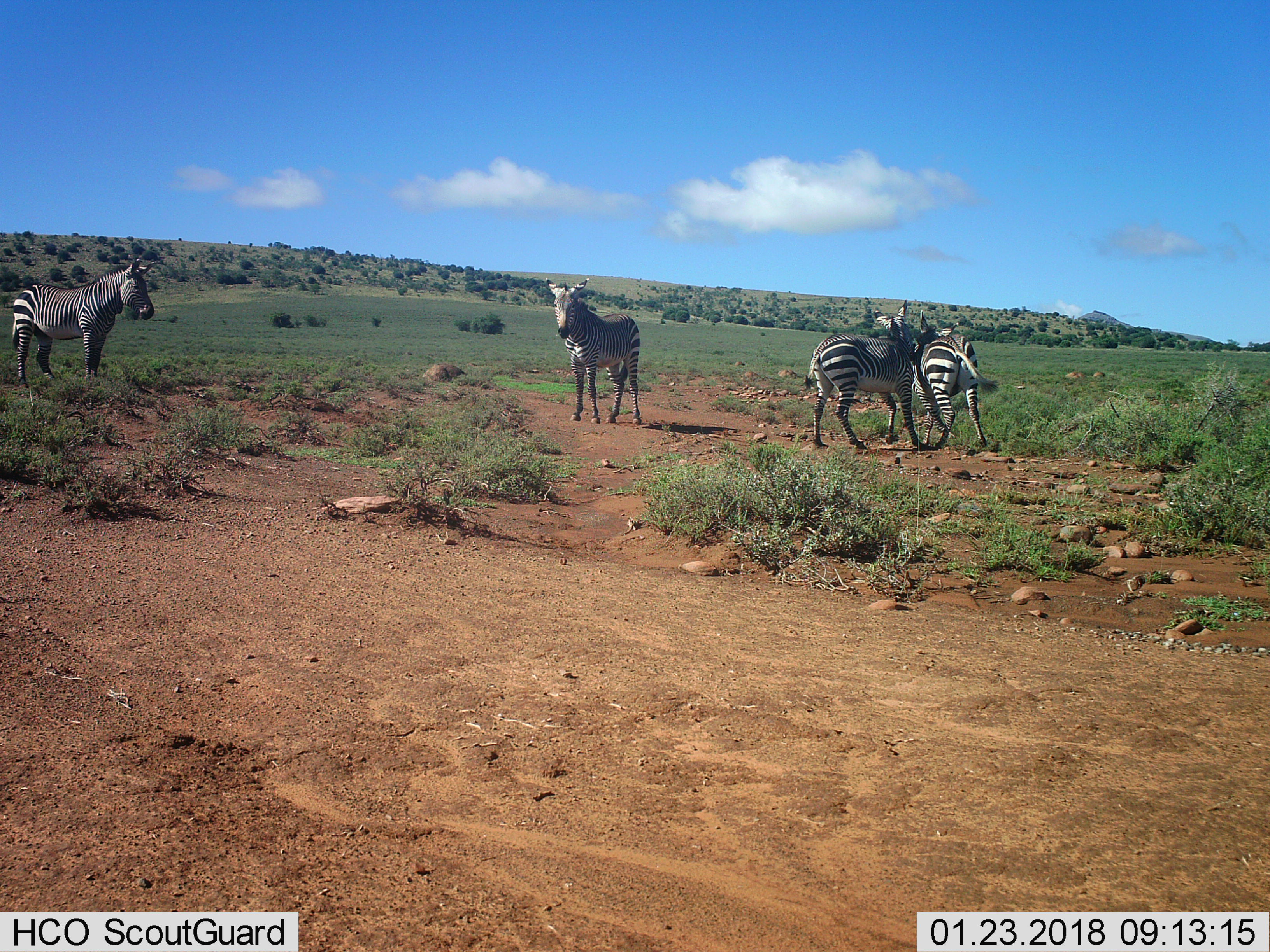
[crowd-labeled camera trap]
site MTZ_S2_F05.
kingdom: Animalia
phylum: Chordata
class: Mammalia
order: Perissodactyla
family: Equidae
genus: Equus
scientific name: Equus zebra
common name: mountain zebra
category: zebramountain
Zebramountain (mountain zebra) (Equus zebra), count 4. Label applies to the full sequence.